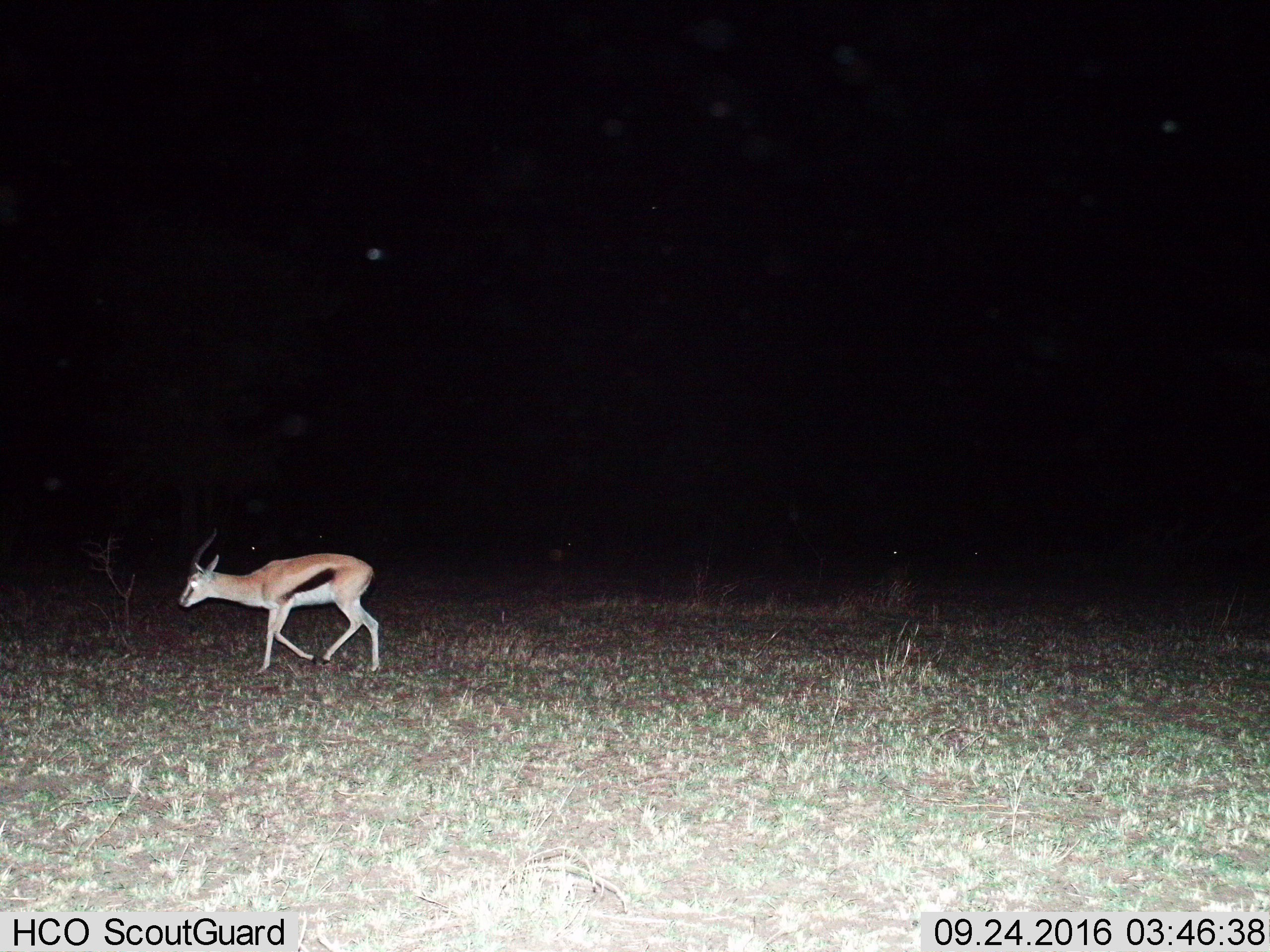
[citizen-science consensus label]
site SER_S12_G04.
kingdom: Animalia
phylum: Chordata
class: Mammalia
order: Artiodactyla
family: Bovidae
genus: Eudorcas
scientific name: Eudorcas thomsonii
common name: thomson's gazelle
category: gazellethomsons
Gazellethomsons (thomson's gazelle) (Eudorcas thomsonii), count 1. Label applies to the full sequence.